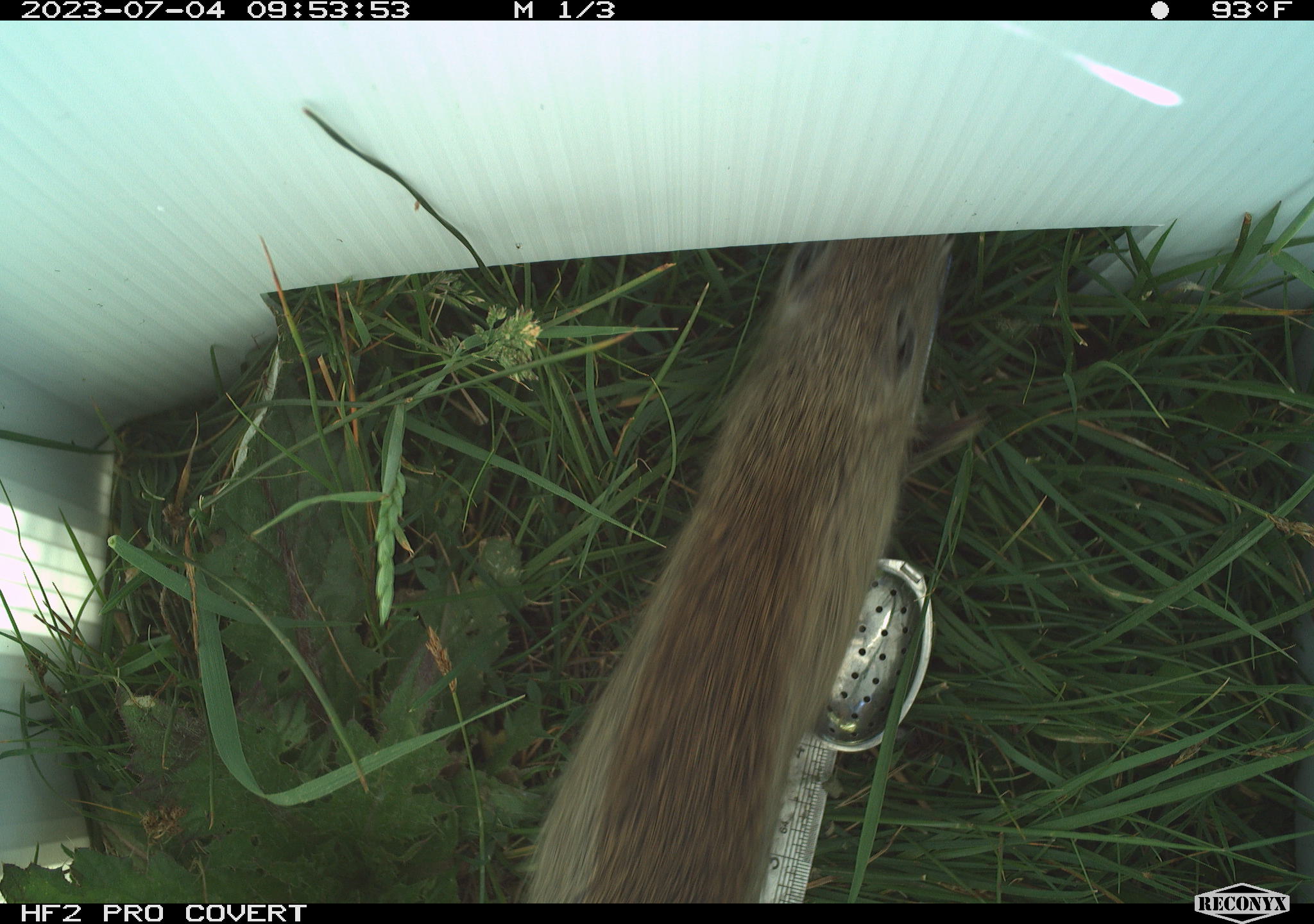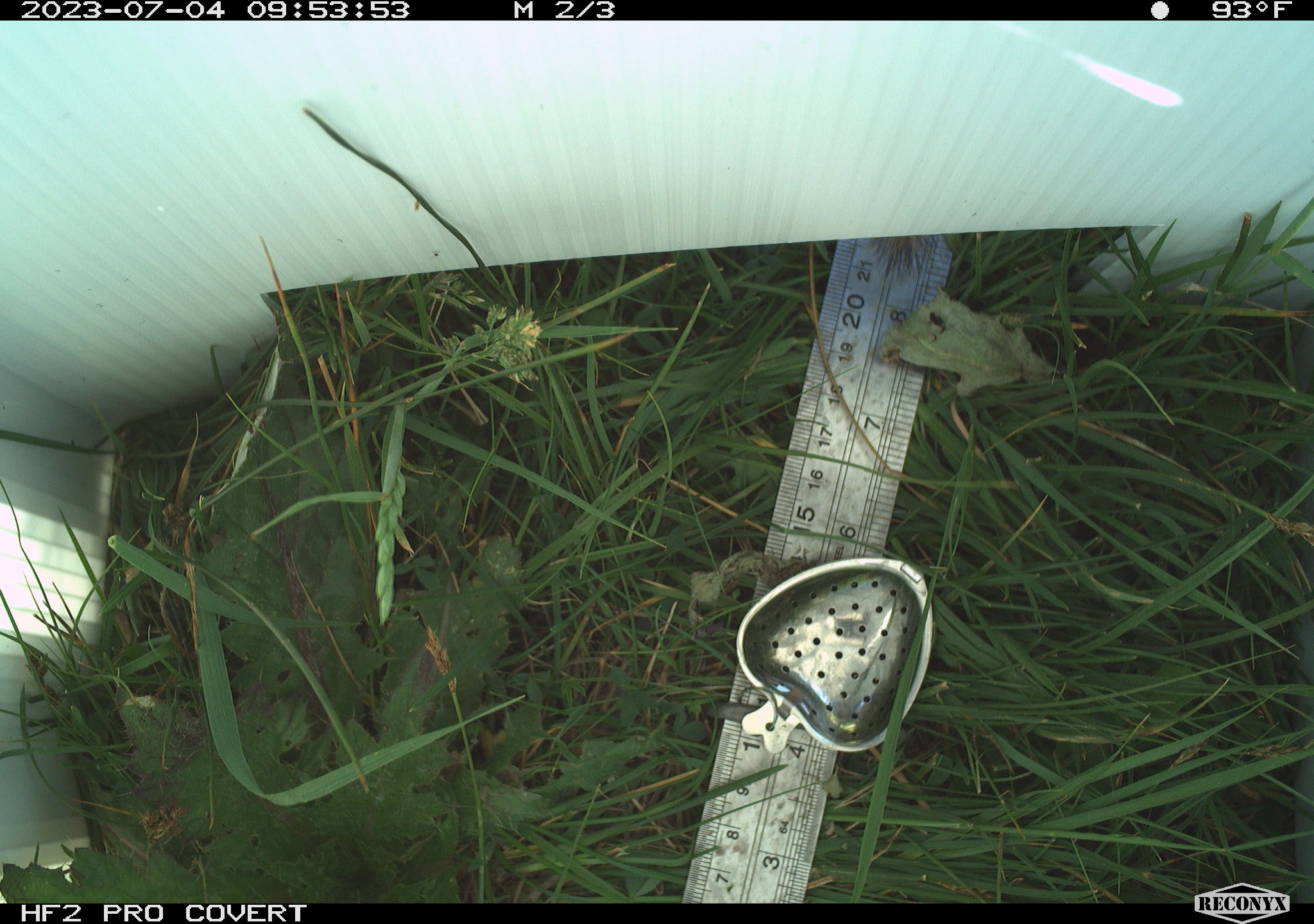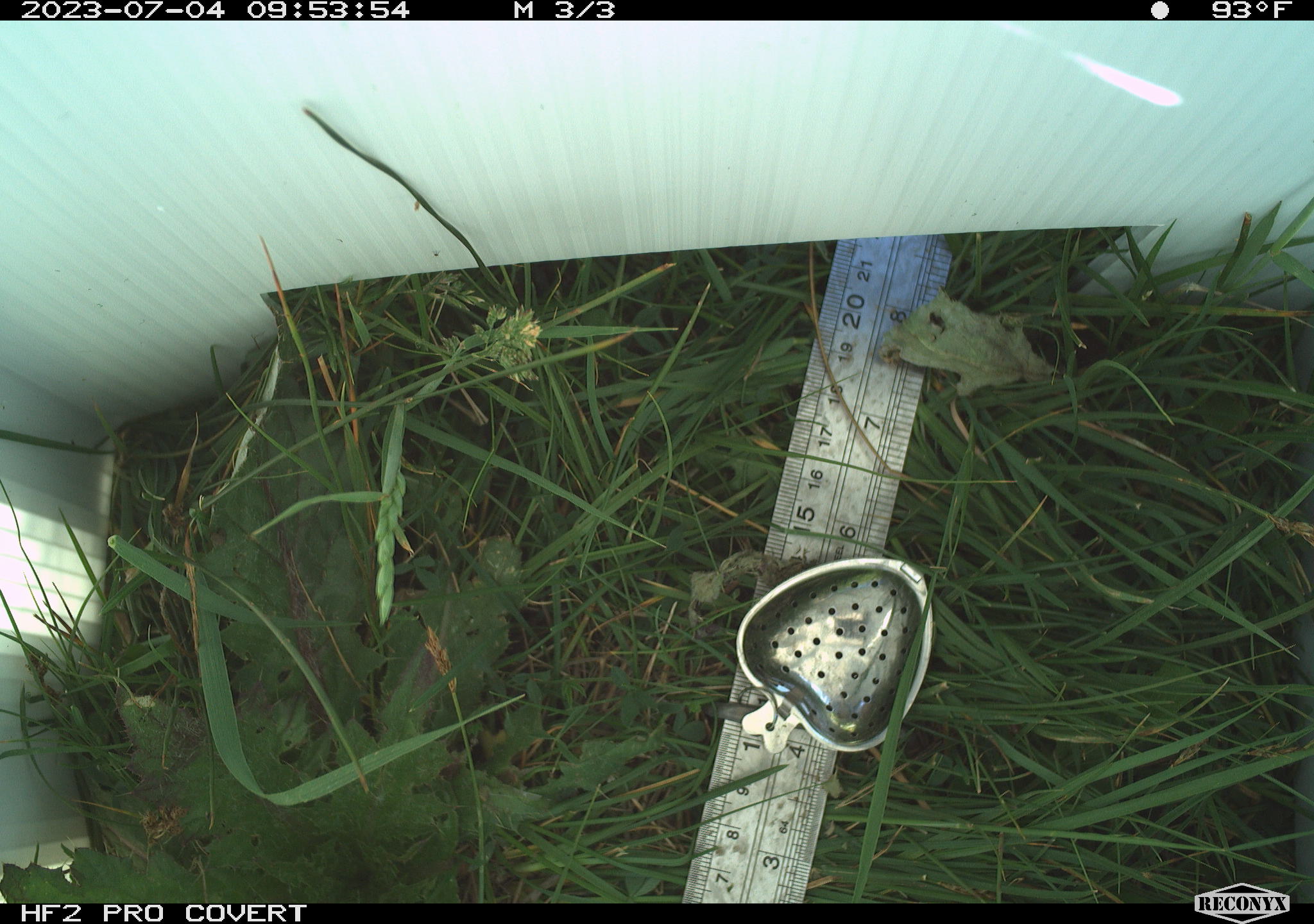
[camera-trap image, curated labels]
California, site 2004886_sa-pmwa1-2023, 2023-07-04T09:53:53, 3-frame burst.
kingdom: Animalia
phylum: Chordata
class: Mammalia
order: Rodentia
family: Sciuridae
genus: Urocitellus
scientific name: Urocitellus beldingi beldingi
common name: belding's ground squirrel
Belding's ground squirrel (Urocitellus beldingi beldingi).